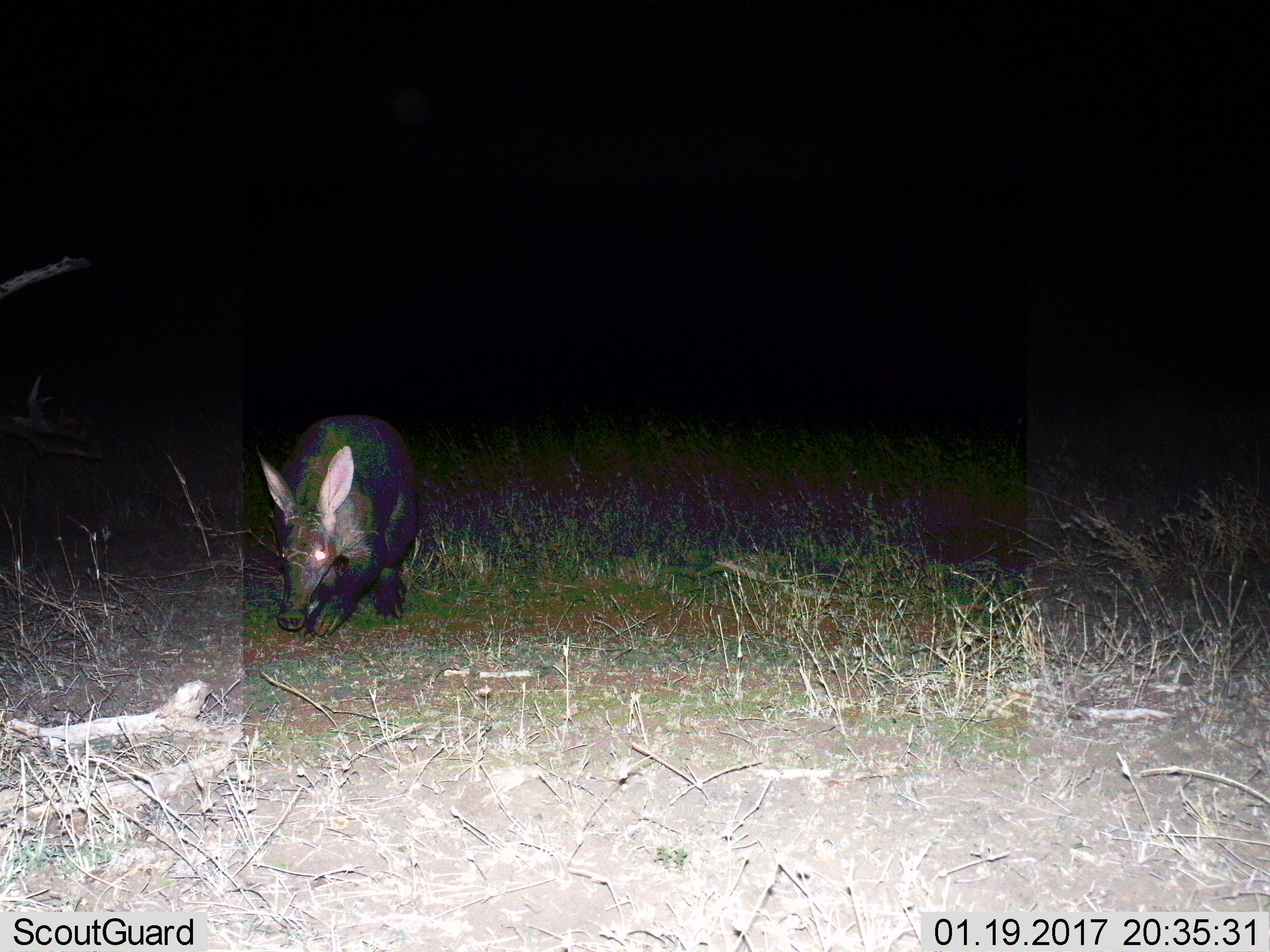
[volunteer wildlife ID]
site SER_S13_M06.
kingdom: Animalia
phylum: Chordata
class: Mammalia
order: Tubulidentata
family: Orycteropodidae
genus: Orycteropus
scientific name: Orycteropus afer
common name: aardvark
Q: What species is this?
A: Aardvark (Orycteropus afer).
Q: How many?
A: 1.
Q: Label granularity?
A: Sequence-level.